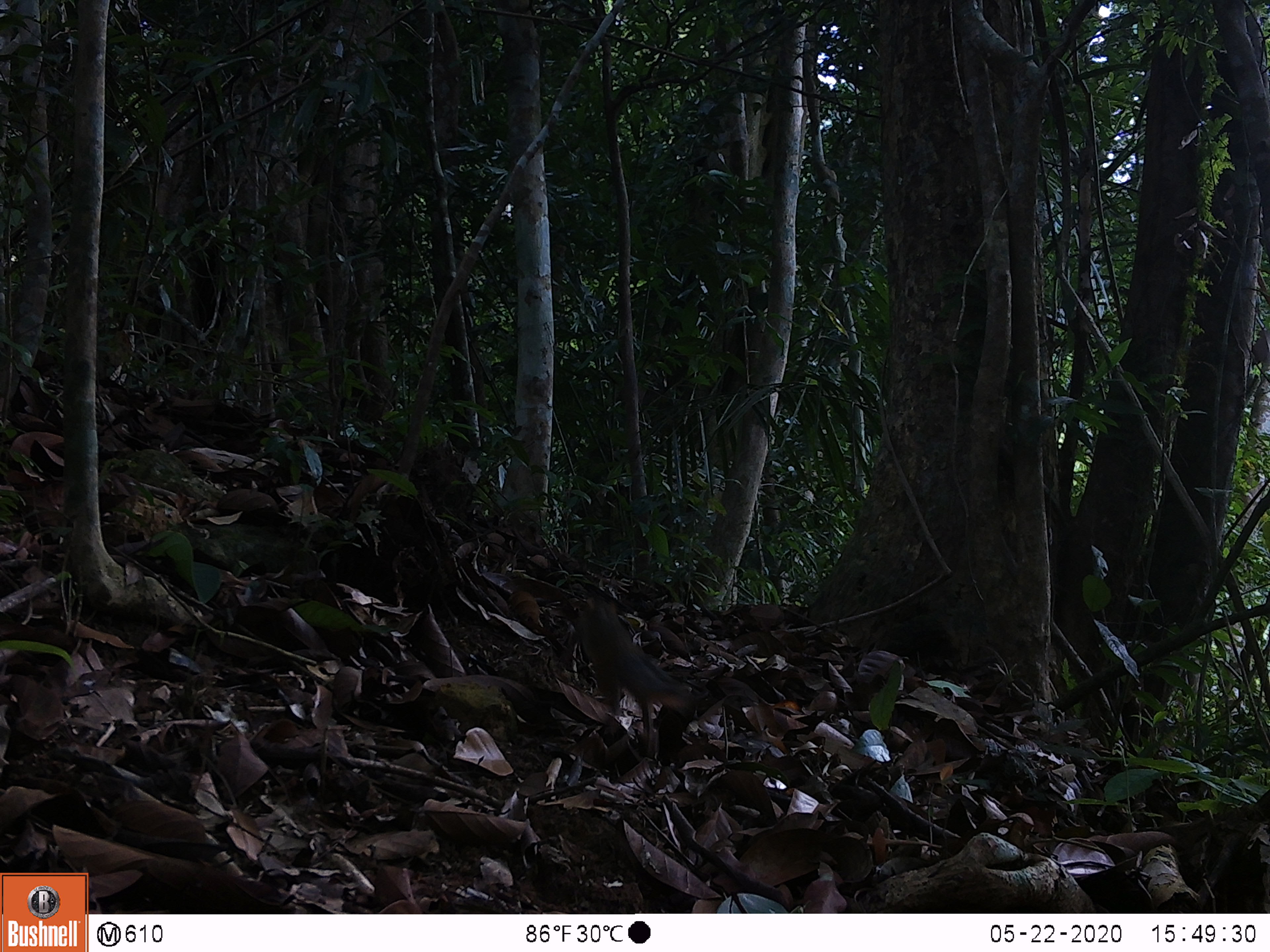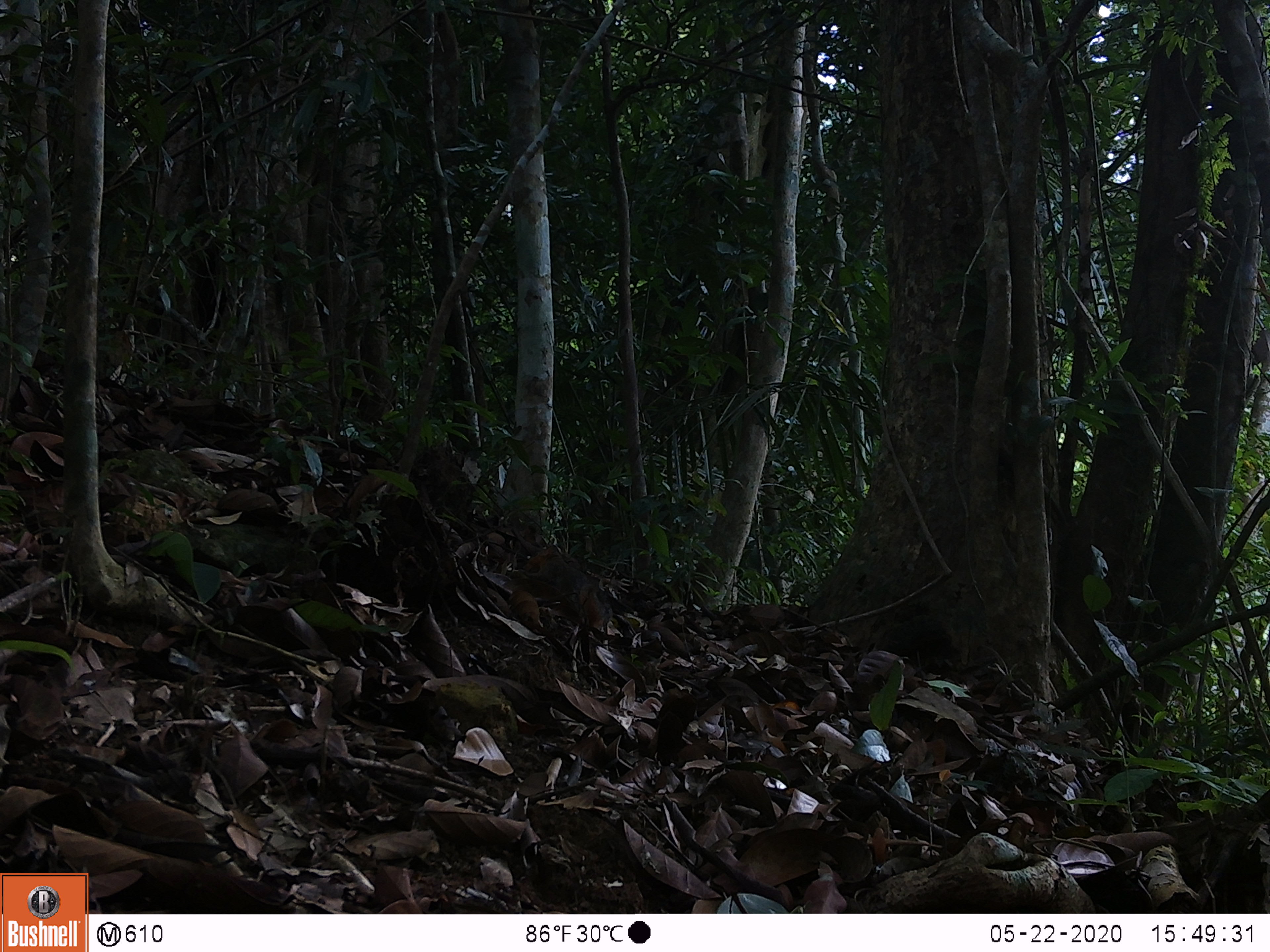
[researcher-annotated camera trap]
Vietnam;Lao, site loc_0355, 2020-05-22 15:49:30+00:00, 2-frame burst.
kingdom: Animalia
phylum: Chordata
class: Mammalia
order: Rodentia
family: Sciuridae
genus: Dremomys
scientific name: Dremomys rufigenis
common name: red-cheeked squirrel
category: red cheeked squirrel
Red cheeked squirrel (red-cheeked squirrel) (Dremomys rufigenis). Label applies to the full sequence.